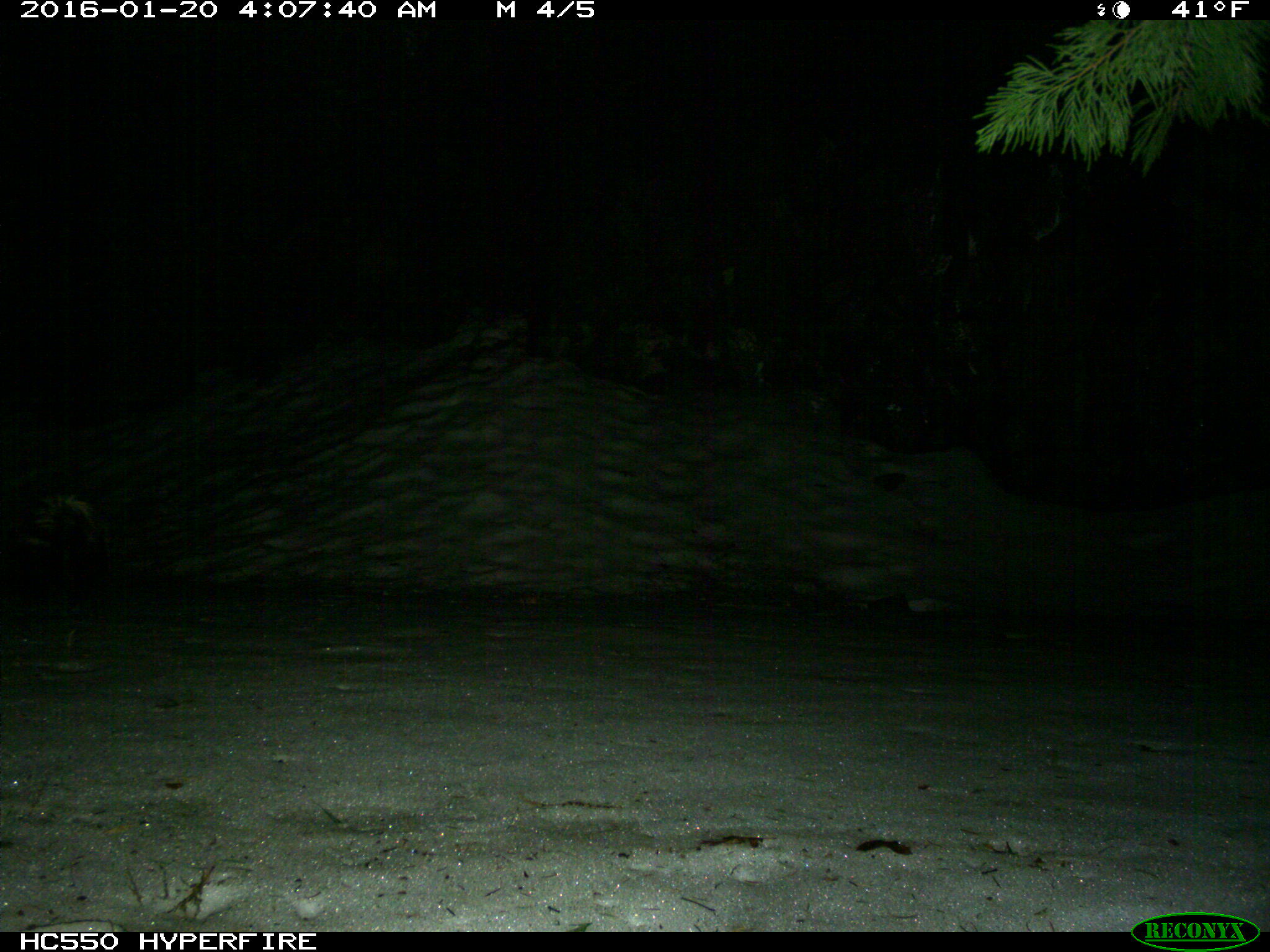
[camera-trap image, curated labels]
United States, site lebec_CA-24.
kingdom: Animalia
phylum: Chordata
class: Mammalia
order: Carnivora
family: Mephitidae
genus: Mephitis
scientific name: Mephitis mephitis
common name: striped skunk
Mephitis mephitis (striped skunk).